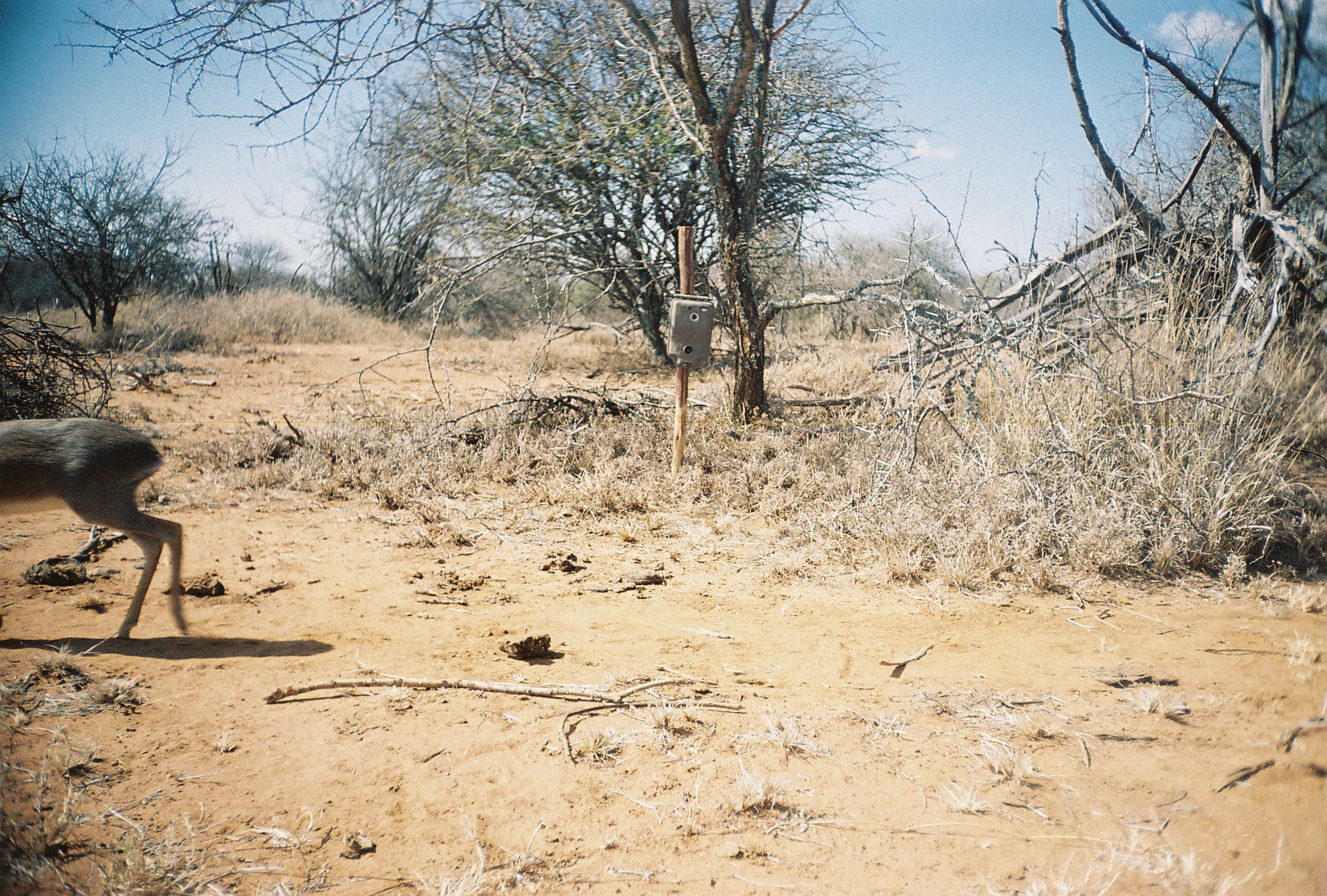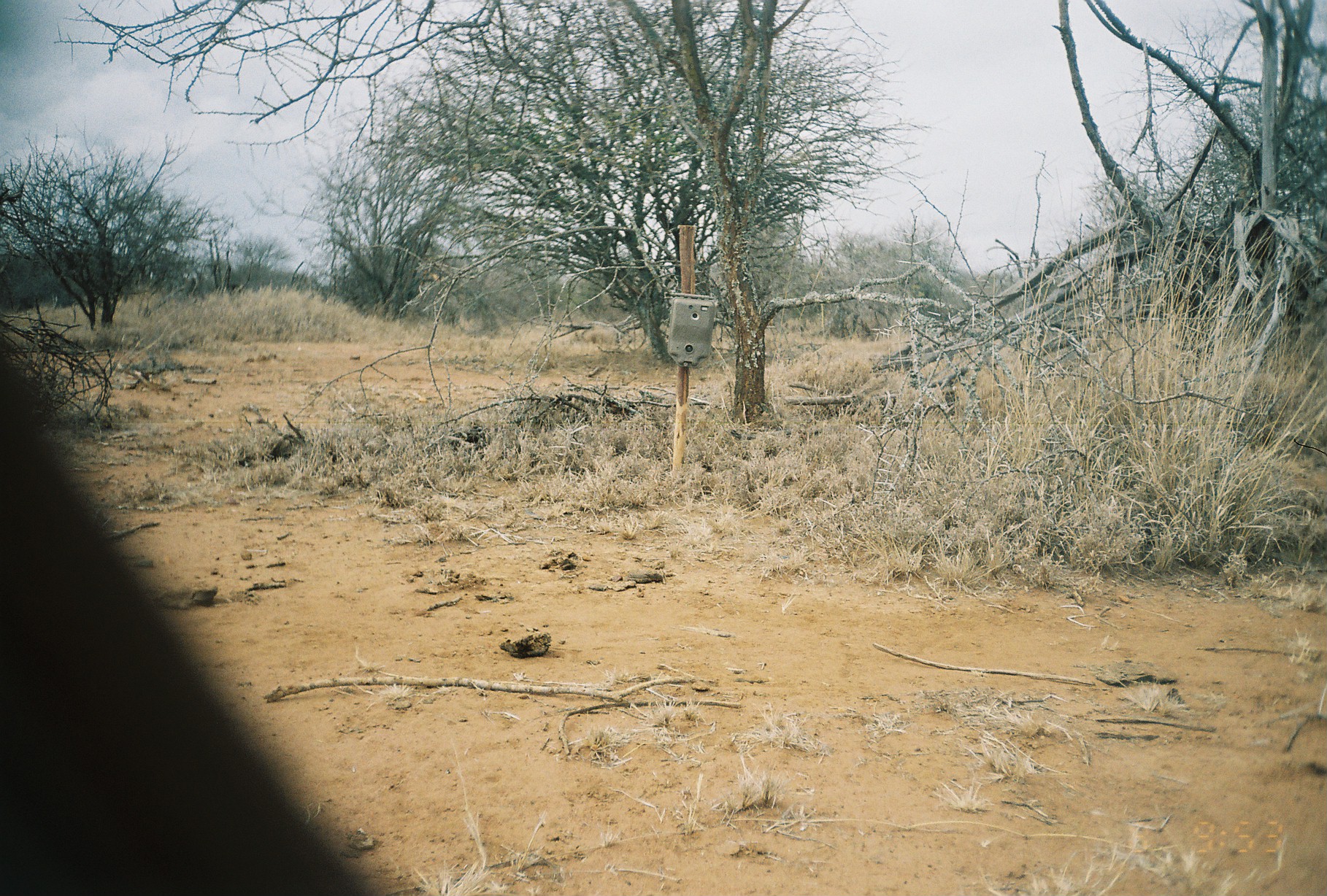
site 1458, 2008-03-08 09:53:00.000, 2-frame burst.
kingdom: Animalia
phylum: Chordata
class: Mammalia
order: Artiodactyla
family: Bovidae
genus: Madoqua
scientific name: Madoqua guentheri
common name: günther's dik-dik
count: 1